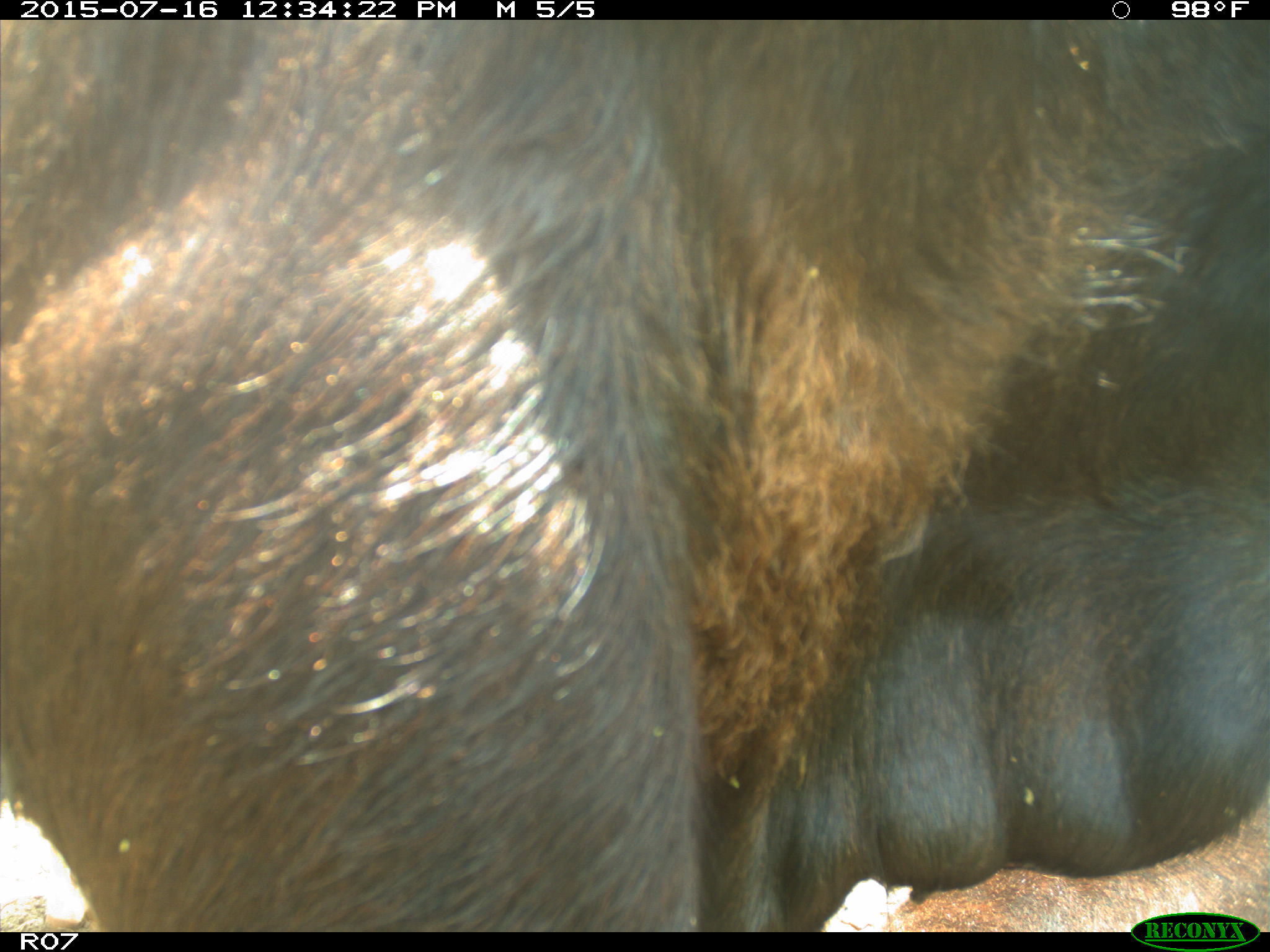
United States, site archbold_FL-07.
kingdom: Animalia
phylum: Chordata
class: Mammalia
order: Artiodactyla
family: Bovidae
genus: Bos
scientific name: Bos taurus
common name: domestic cow